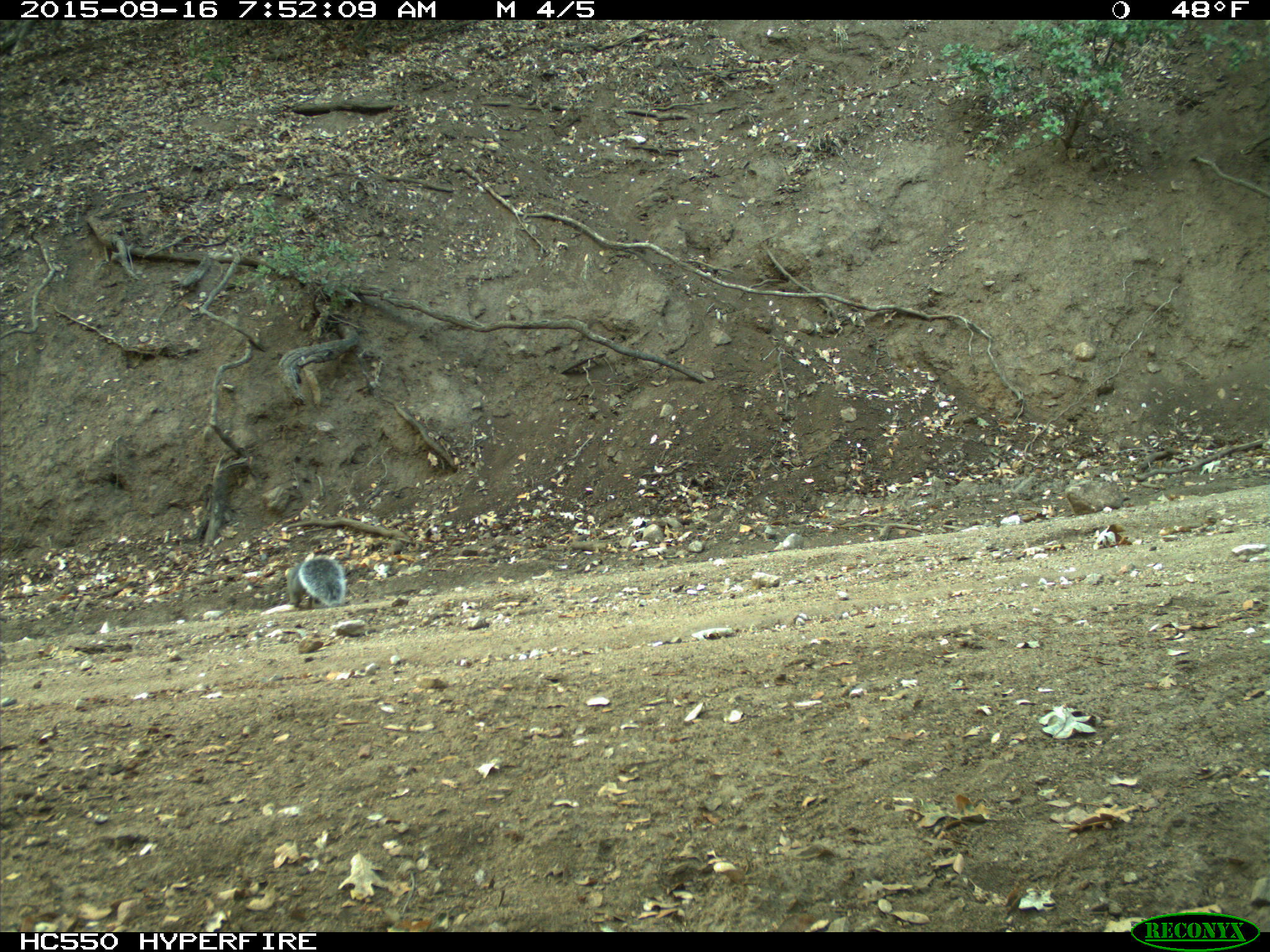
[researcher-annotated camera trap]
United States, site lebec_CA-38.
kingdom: Animalia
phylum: Chordata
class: Mammalia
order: Rodentia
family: Sciuridae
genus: Sciurus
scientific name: Sciurus carolinensis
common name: eastern gray squirrel